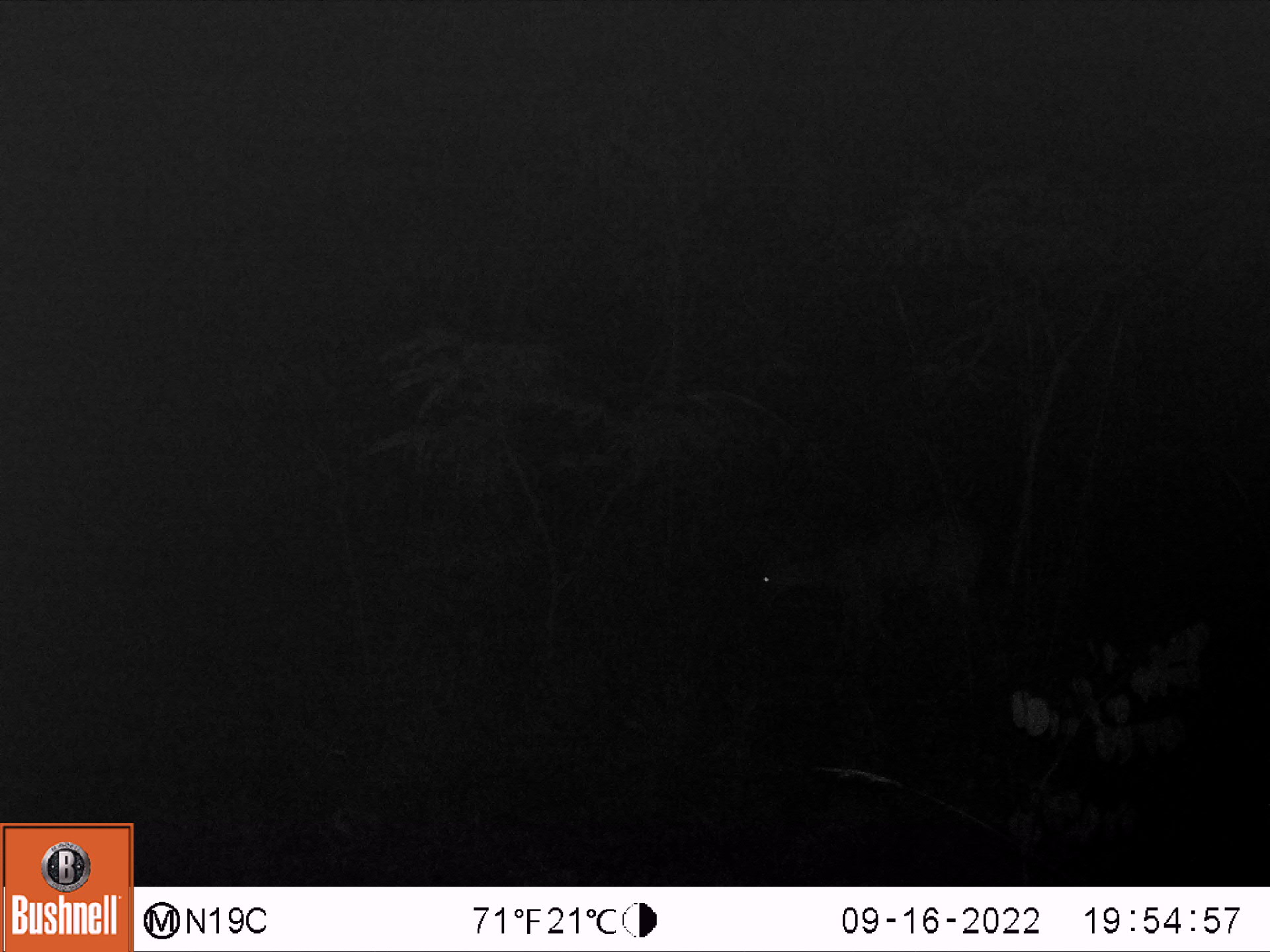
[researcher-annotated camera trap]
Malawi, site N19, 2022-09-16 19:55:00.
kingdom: Animalia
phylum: Chordata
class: Mammalia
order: Artiodactyla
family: Bovidae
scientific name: Antilopinae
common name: small antelope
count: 1